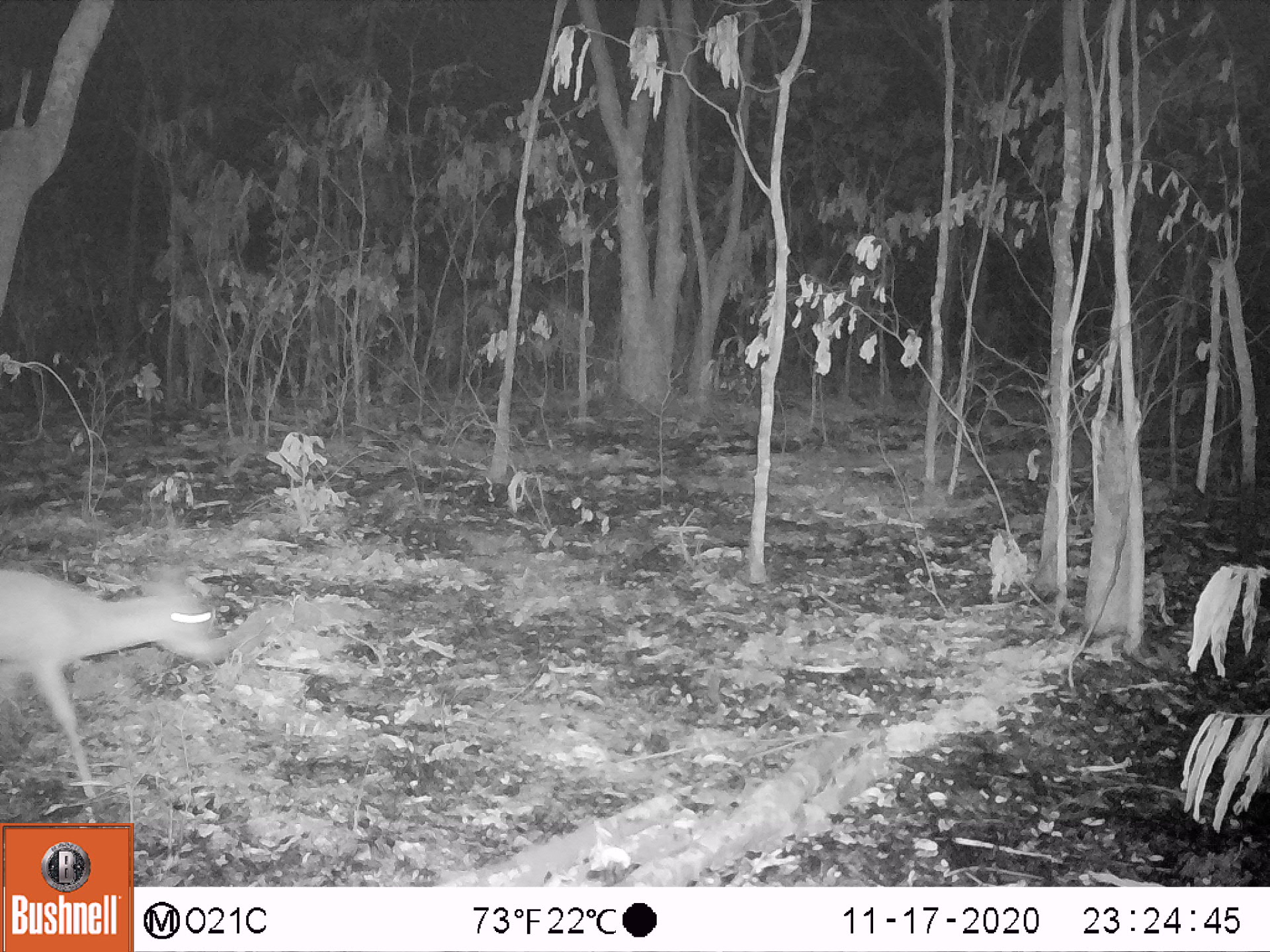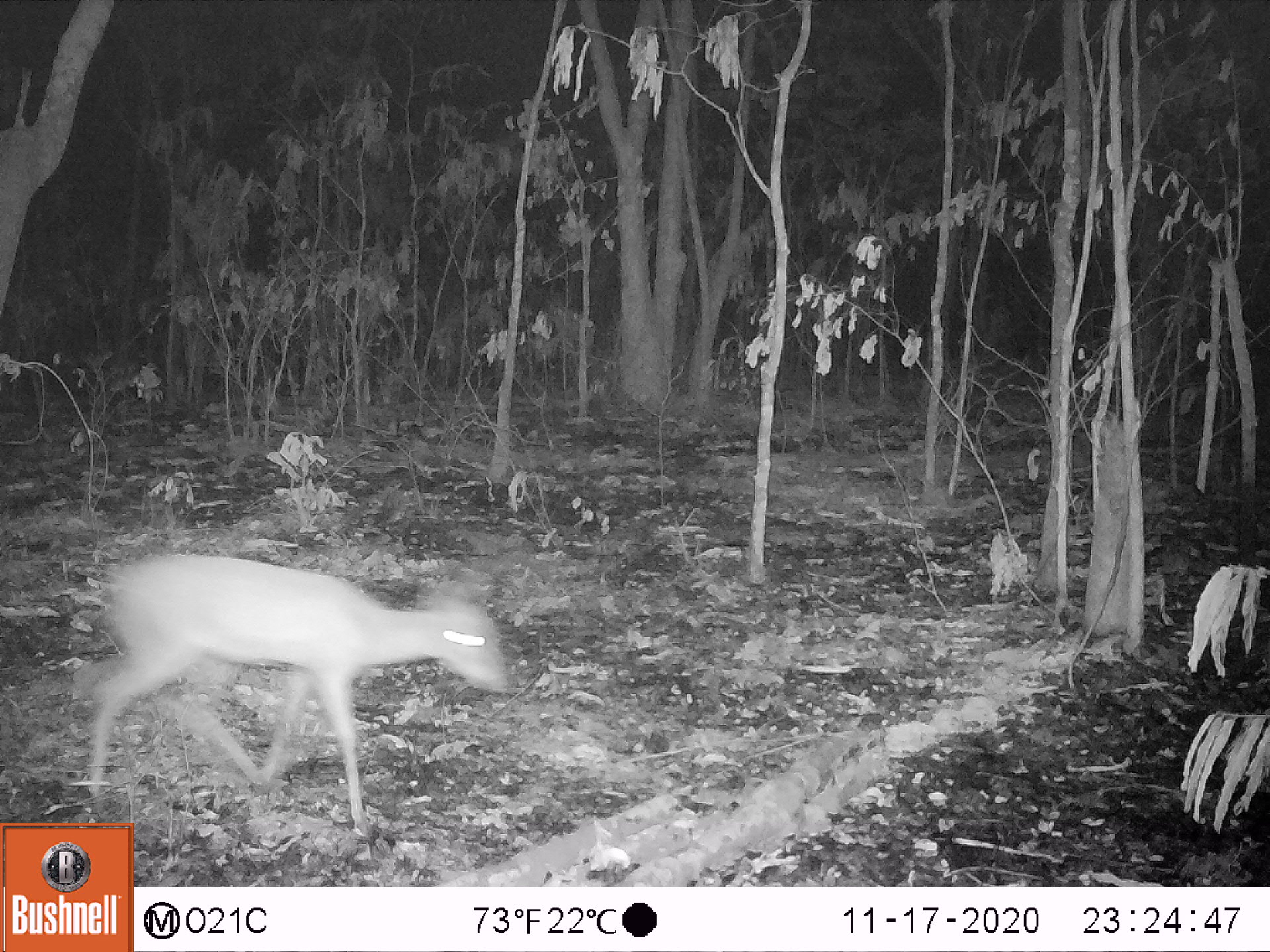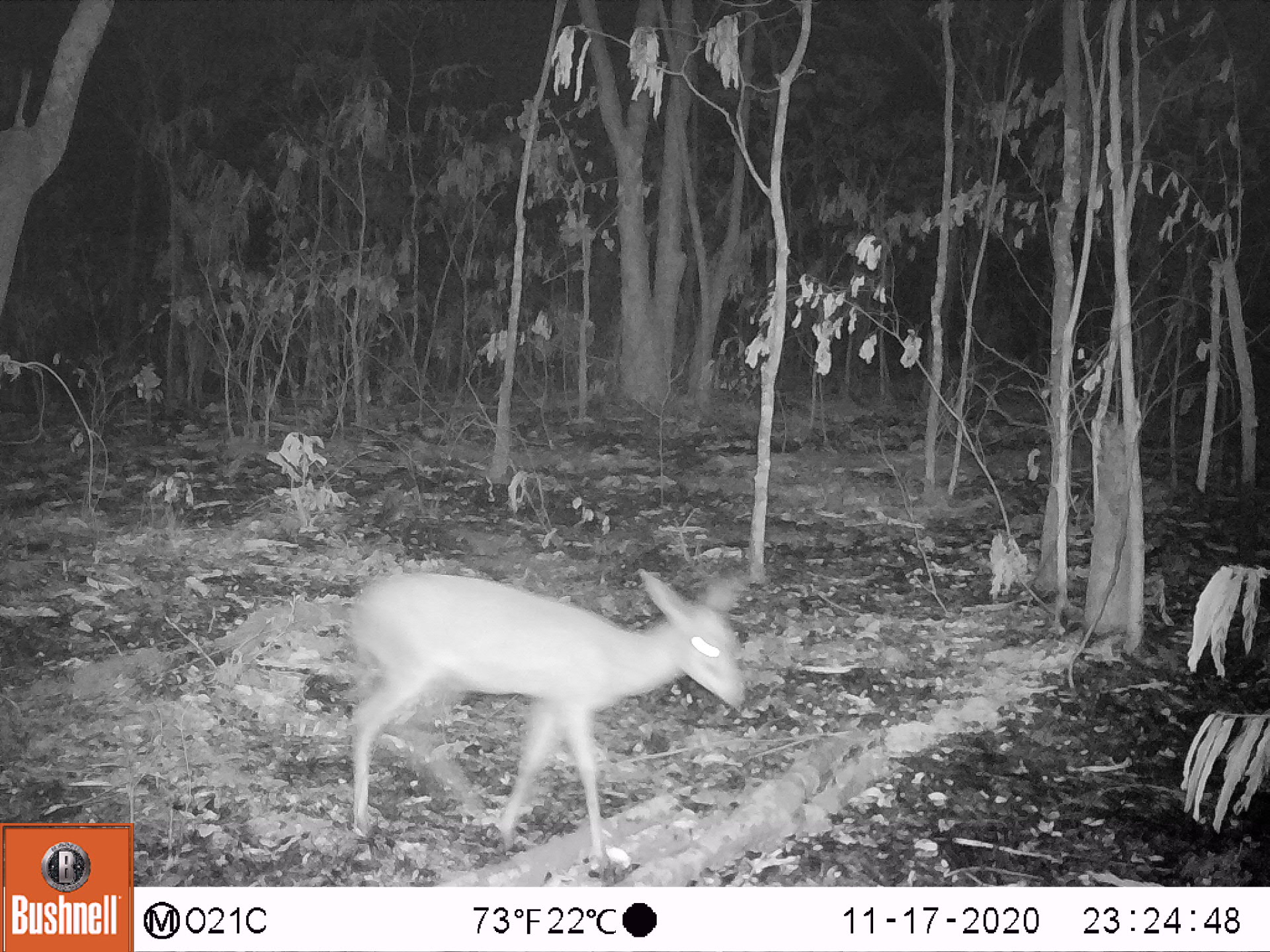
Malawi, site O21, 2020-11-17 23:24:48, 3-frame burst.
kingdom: Animalia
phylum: Chordata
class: Mammalia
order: Artiodactyla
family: Bovidae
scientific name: Antilopinae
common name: small antelope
Small antelope (Antilopinae), count 1.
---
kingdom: Animalia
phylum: Chordata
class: Mammalia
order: Artiodactyla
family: Bovidae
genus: Sylvicapra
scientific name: Sylvicapra grimmia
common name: common duiker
Common duiker (Sylvicapra grimmia), count 1.